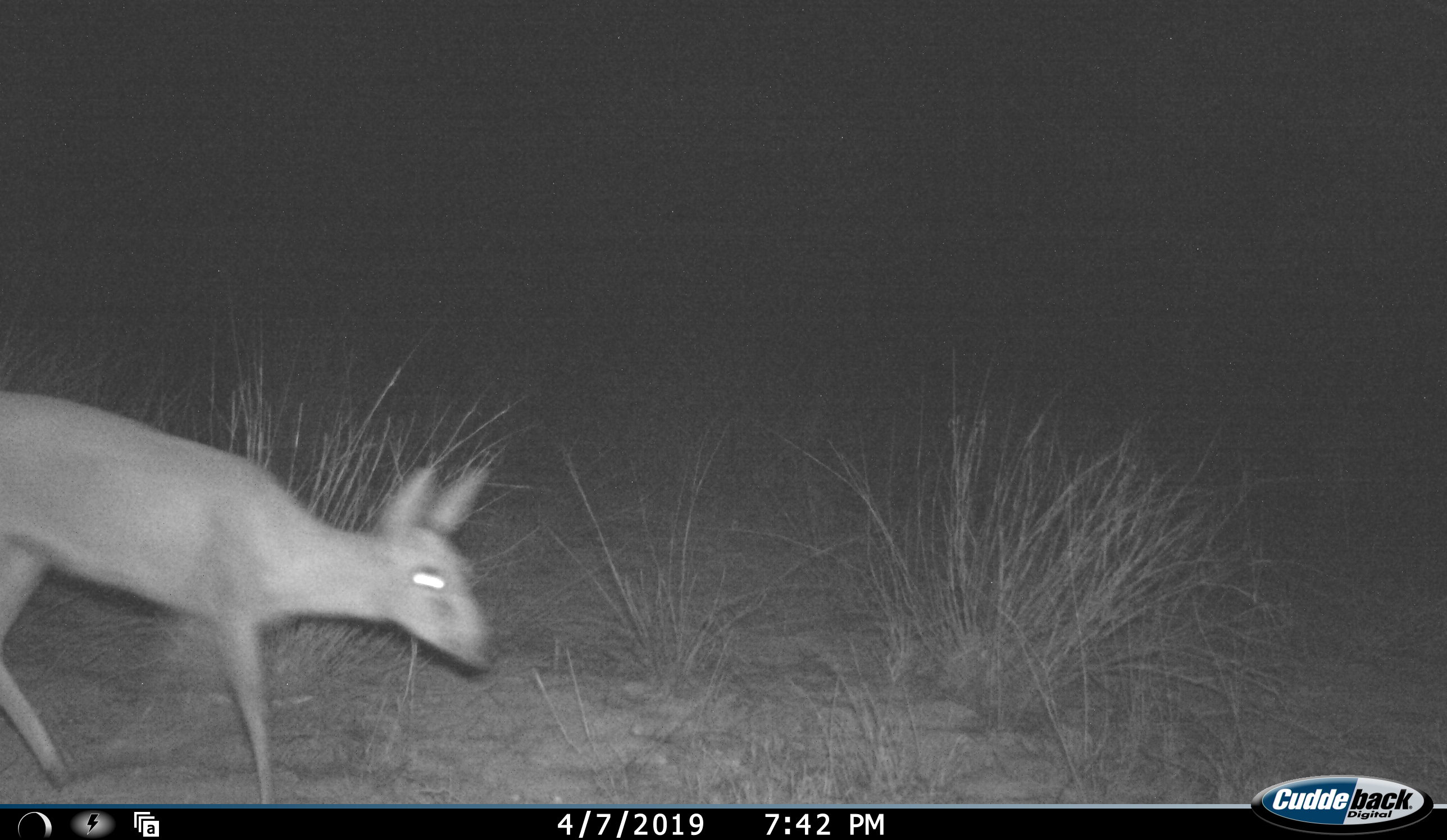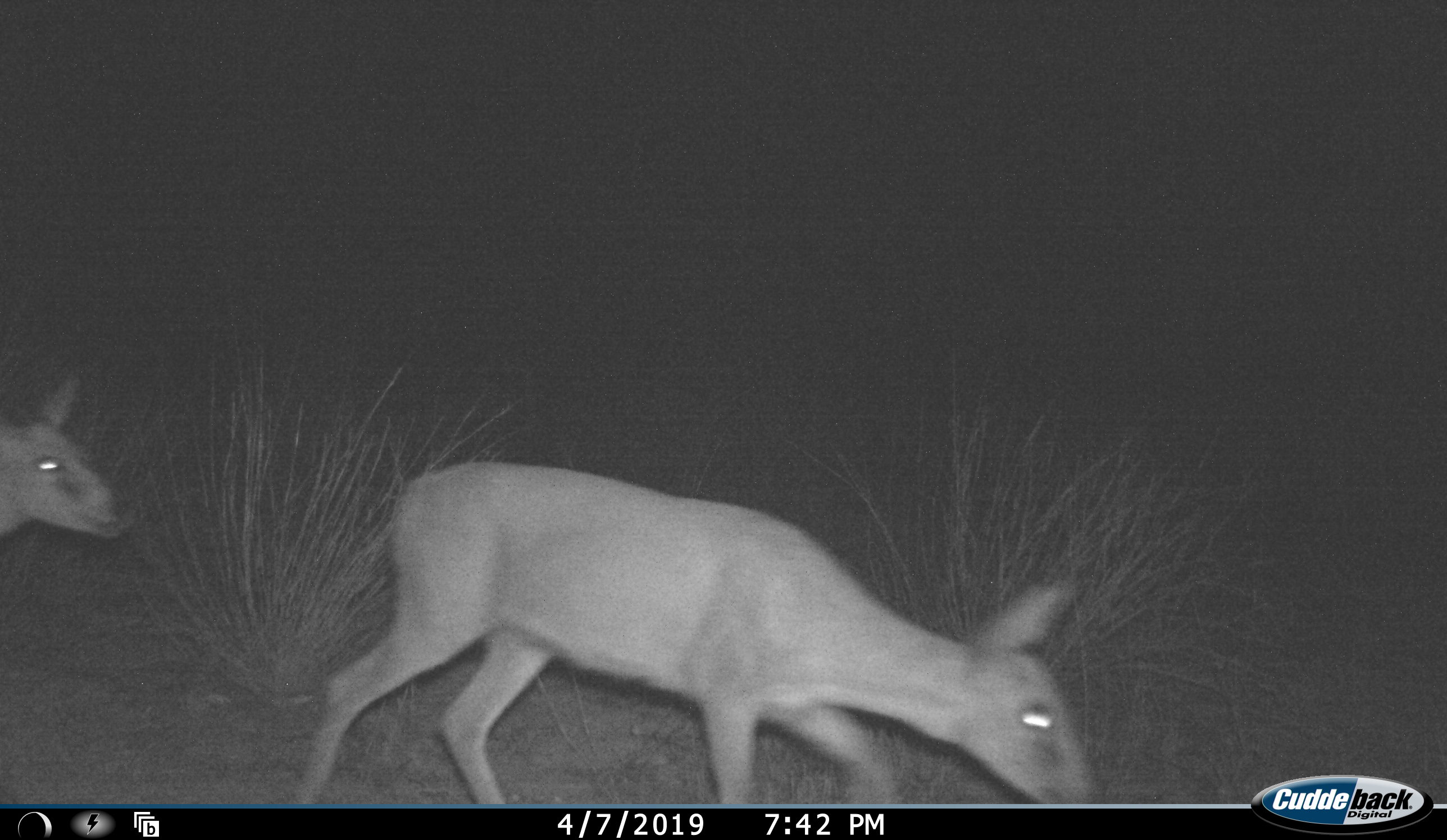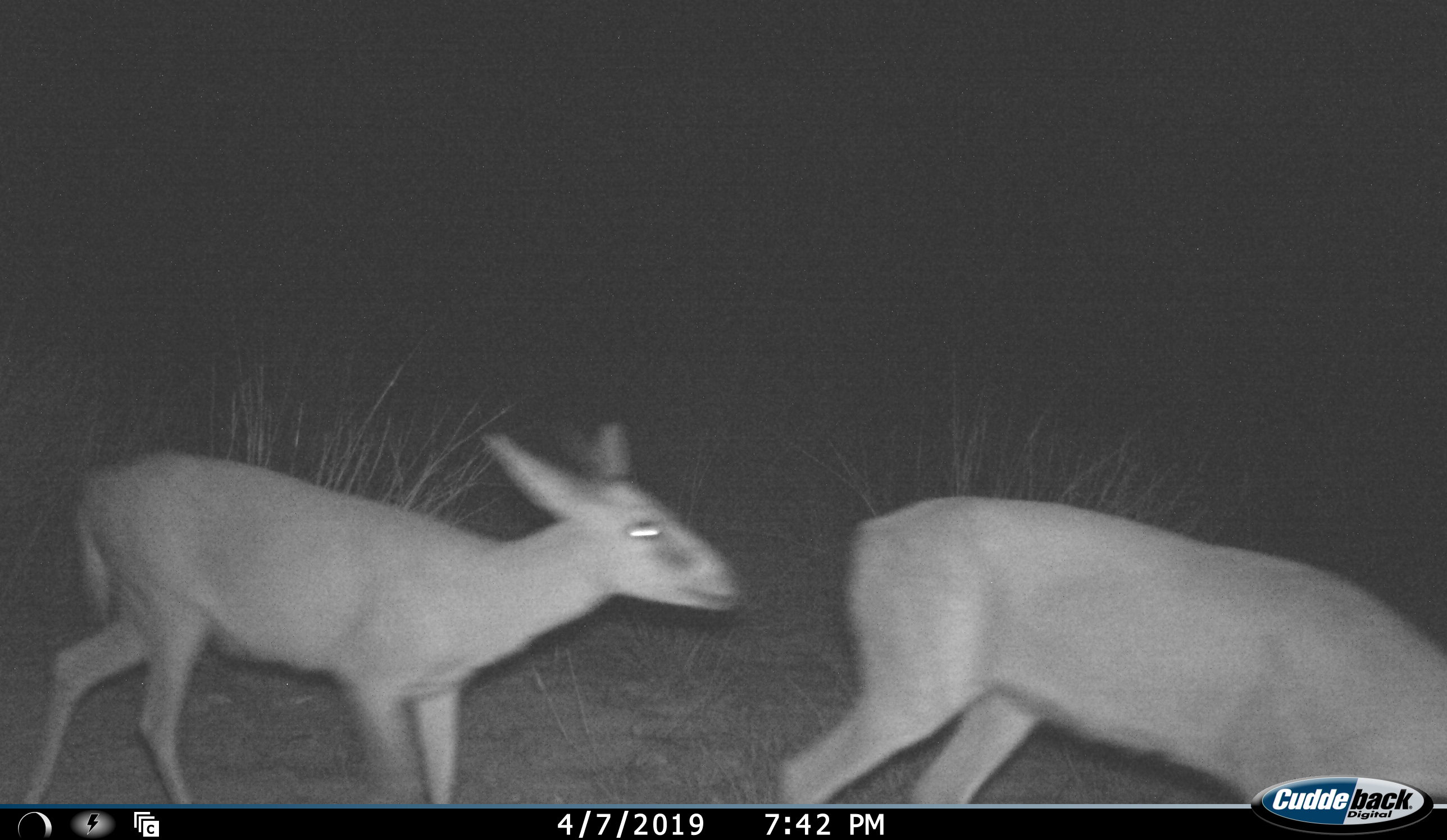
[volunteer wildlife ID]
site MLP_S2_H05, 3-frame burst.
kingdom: Animalia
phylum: Chordata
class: Mammalia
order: Artiodactyla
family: Bovidae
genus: Sylvicapra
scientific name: Sylvicapra grimmia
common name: common duiker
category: duikercommongrey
Duikercommongrey (common duiker) (Sylvicapra grimmia), count 2. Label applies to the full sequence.